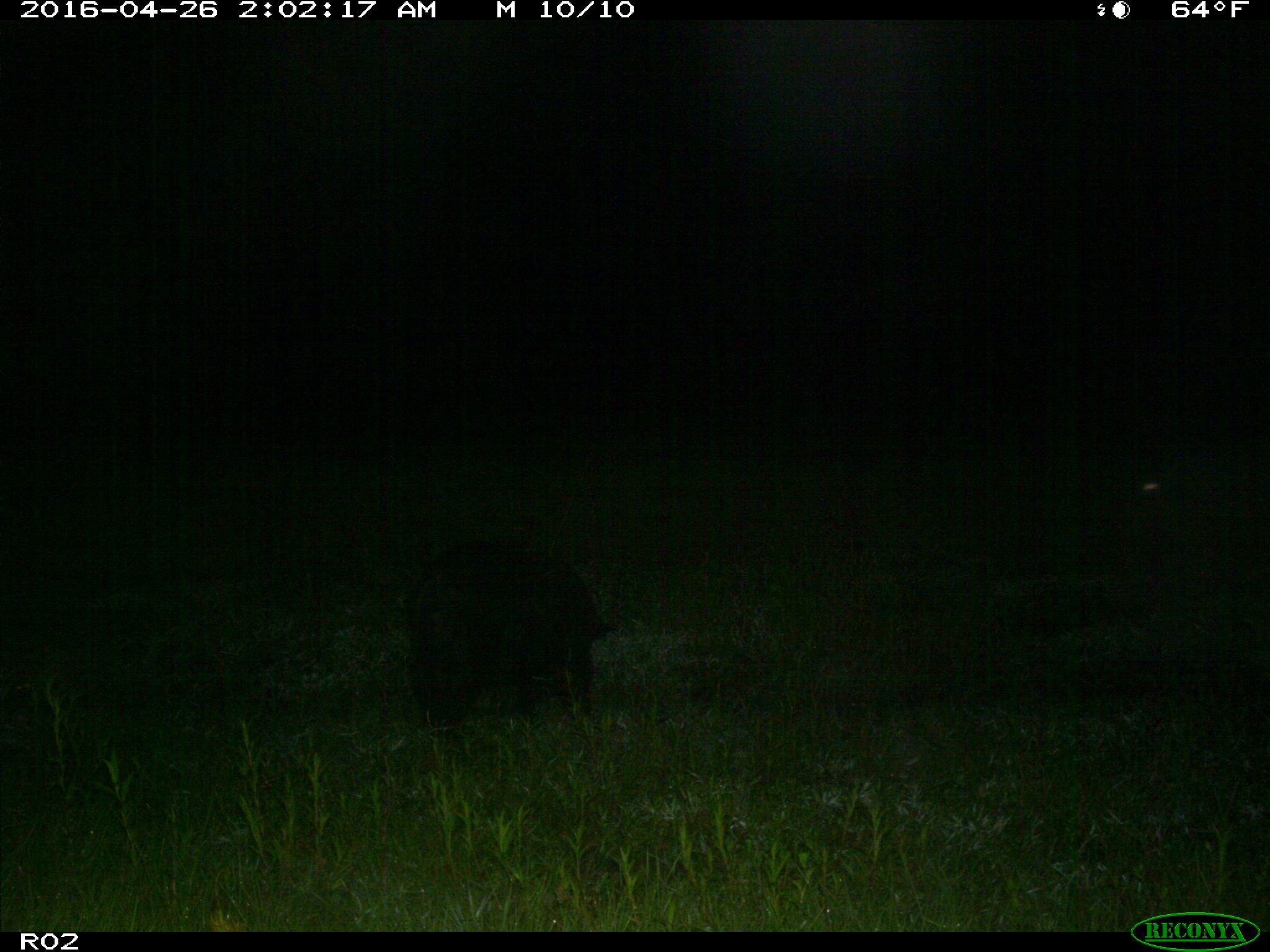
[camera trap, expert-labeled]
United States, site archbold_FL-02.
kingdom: Animalia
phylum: Chordata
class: Mammalia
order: Artiodactyla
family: Suidae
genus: Sus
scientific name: Sus scrofa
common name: wild boar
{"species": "Sus scrofa (wild boar)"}